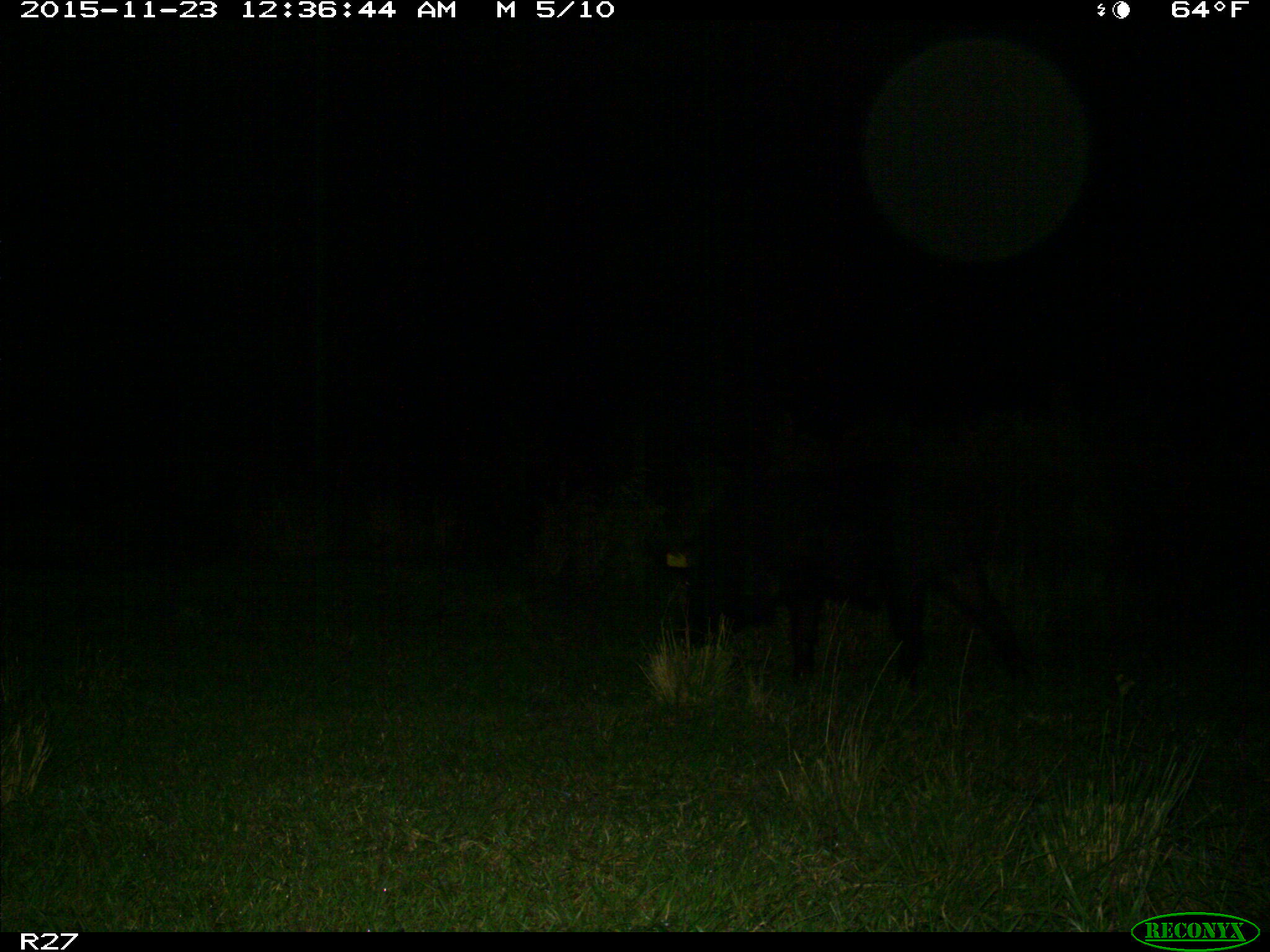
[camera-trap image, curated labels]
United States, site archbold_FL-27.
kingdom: Animalia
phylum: Chordata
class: Mammalia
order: Artiodactyla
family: Suidae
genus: Sus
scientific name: Sus scrofa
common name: wild boar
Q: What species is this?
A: Sus scrofa (wild boar).